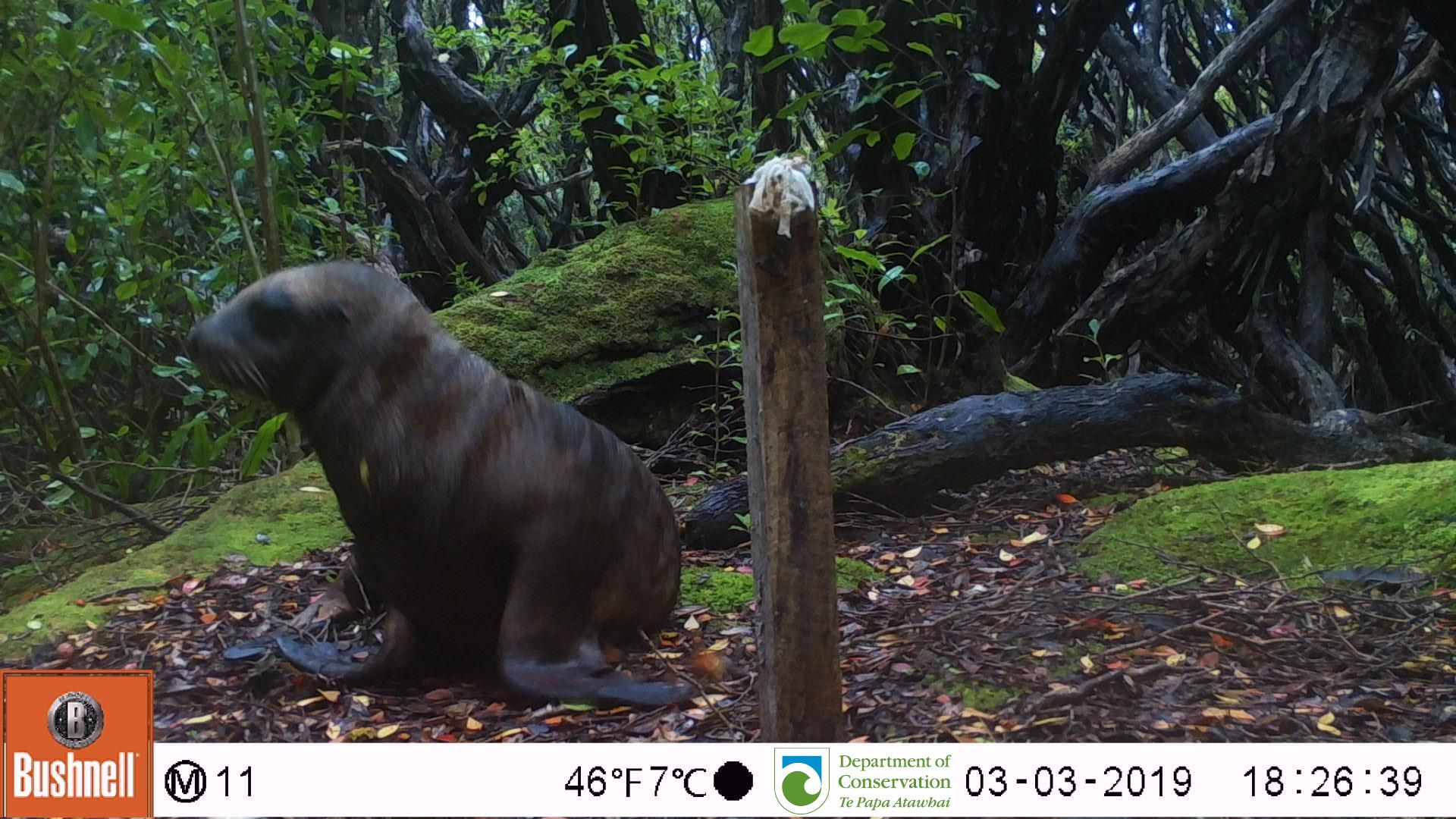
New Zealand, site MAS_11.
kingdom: Animalia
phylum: Chordata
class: Mammalia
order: Carnivora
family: Otariidae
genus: Phocarctos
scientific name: Phocarctos hookeri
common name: new zealand sea lion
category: sealion